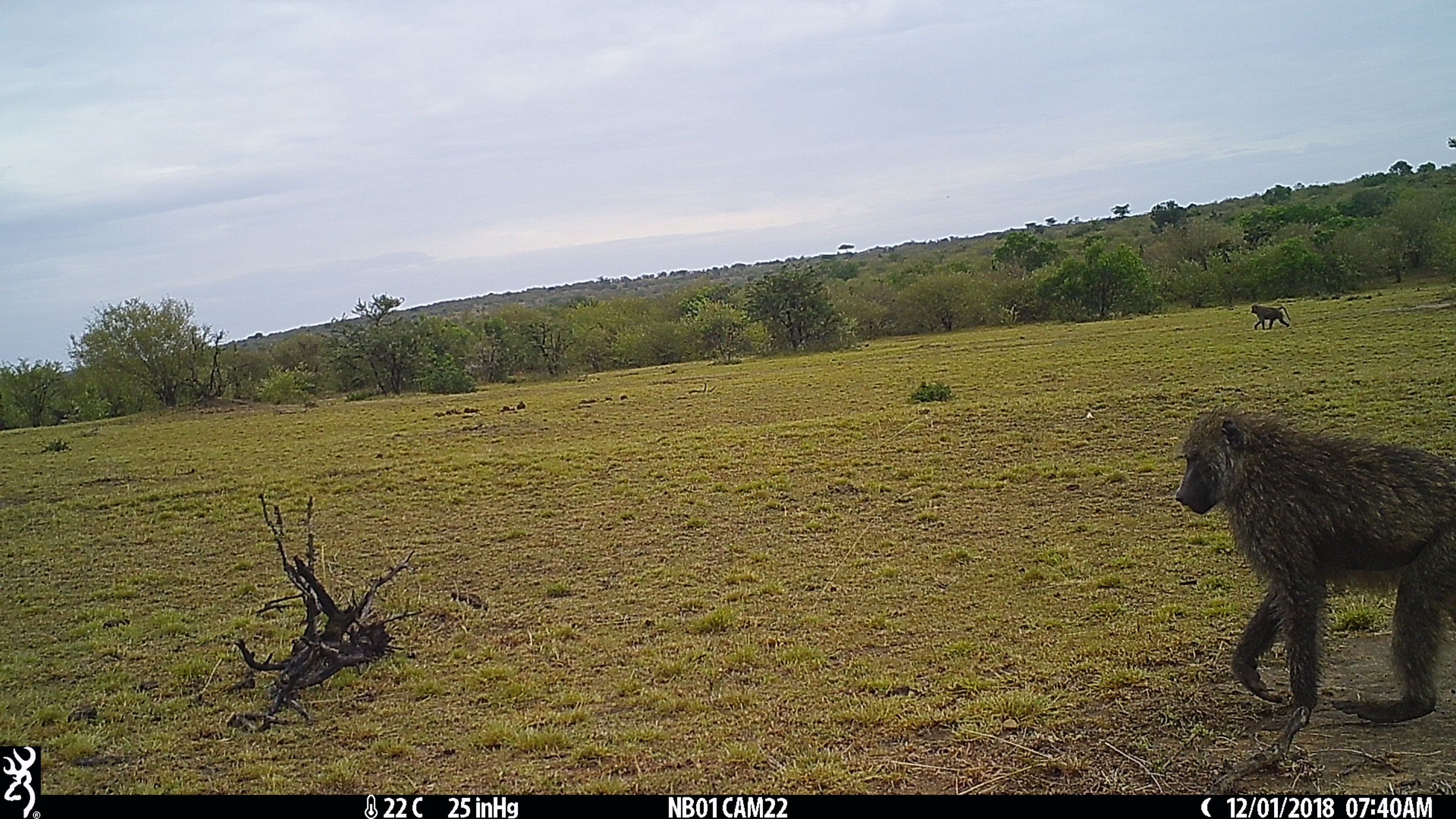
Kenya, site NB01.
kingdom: Animalia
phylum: Chordata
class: Mammalia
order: Primates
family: Cercopithecidae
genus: Papio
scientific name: Papio anubis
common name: olive baboon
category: baboon